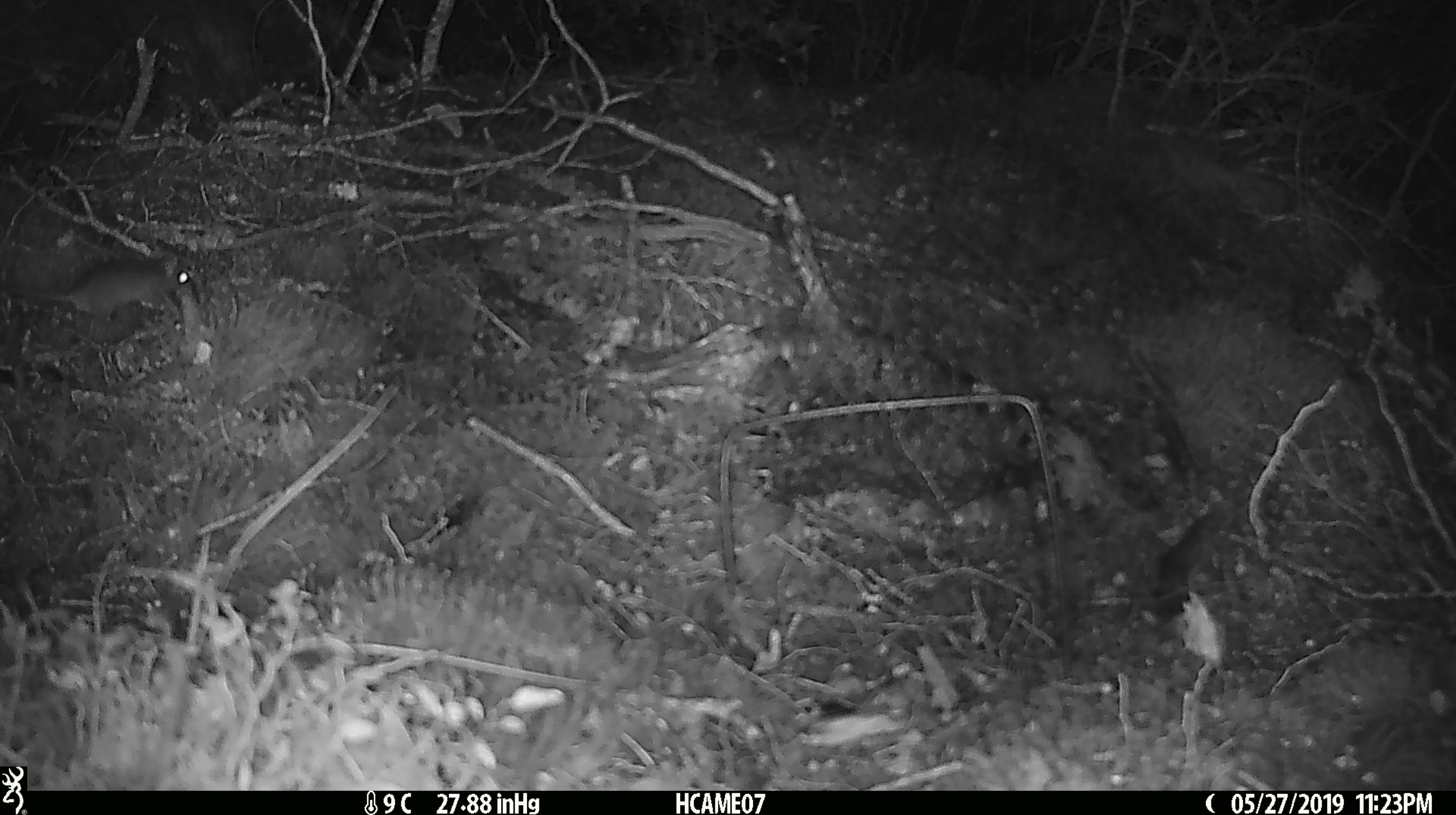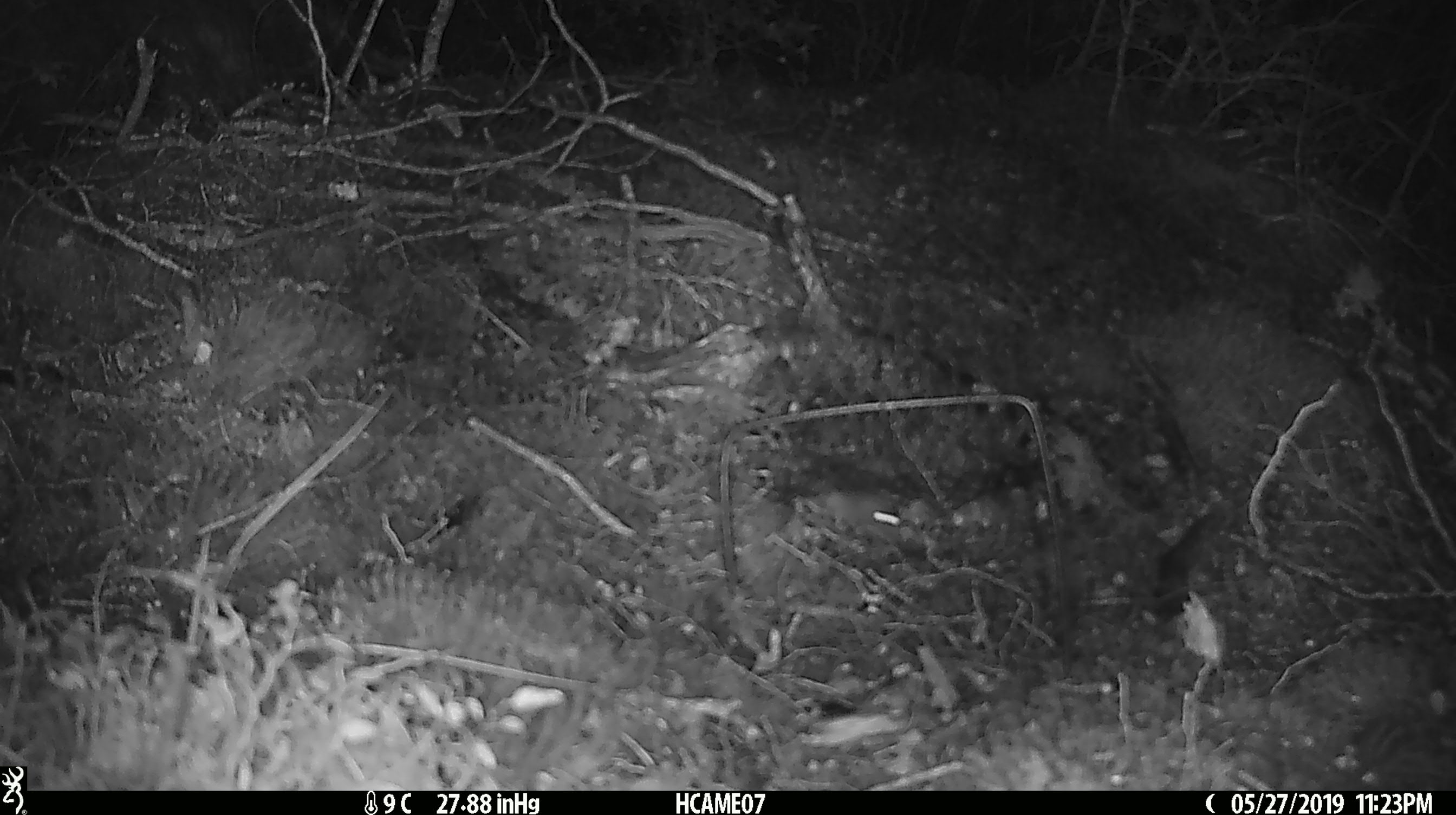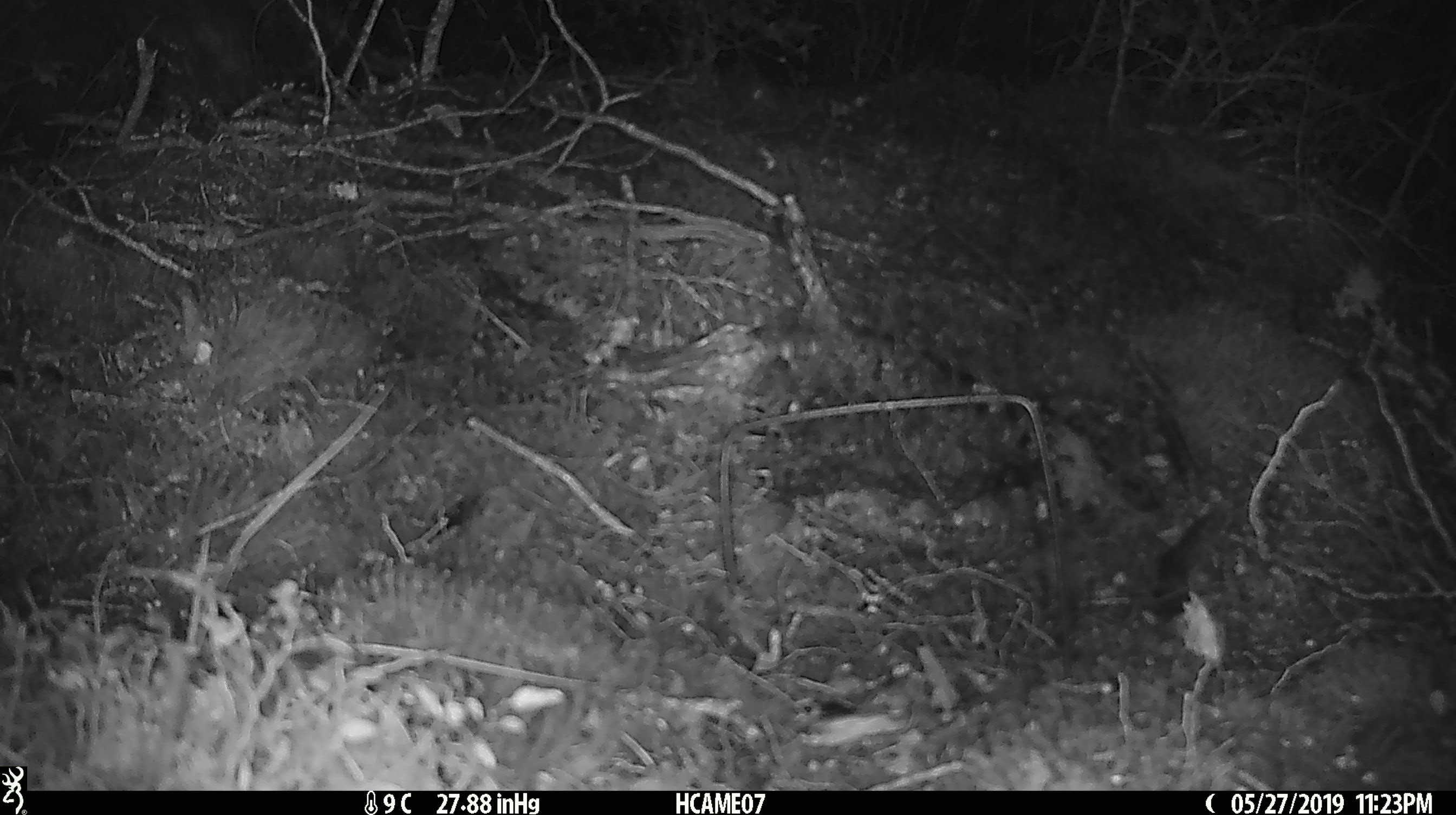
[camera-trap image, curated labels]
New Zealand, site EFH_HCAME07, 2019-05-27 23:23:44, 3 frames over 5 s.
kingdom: Animalia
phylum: Chordata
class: Mammalia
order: Rodentia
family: Muridae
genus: Rattus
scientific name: Rattus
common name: rat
Rat (Rattus).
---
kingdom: Animalia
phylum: Chordata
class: Mammalia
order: Rodentia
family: Muridae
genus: Mus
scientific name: Mus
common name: mouse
Mouse (Mus).